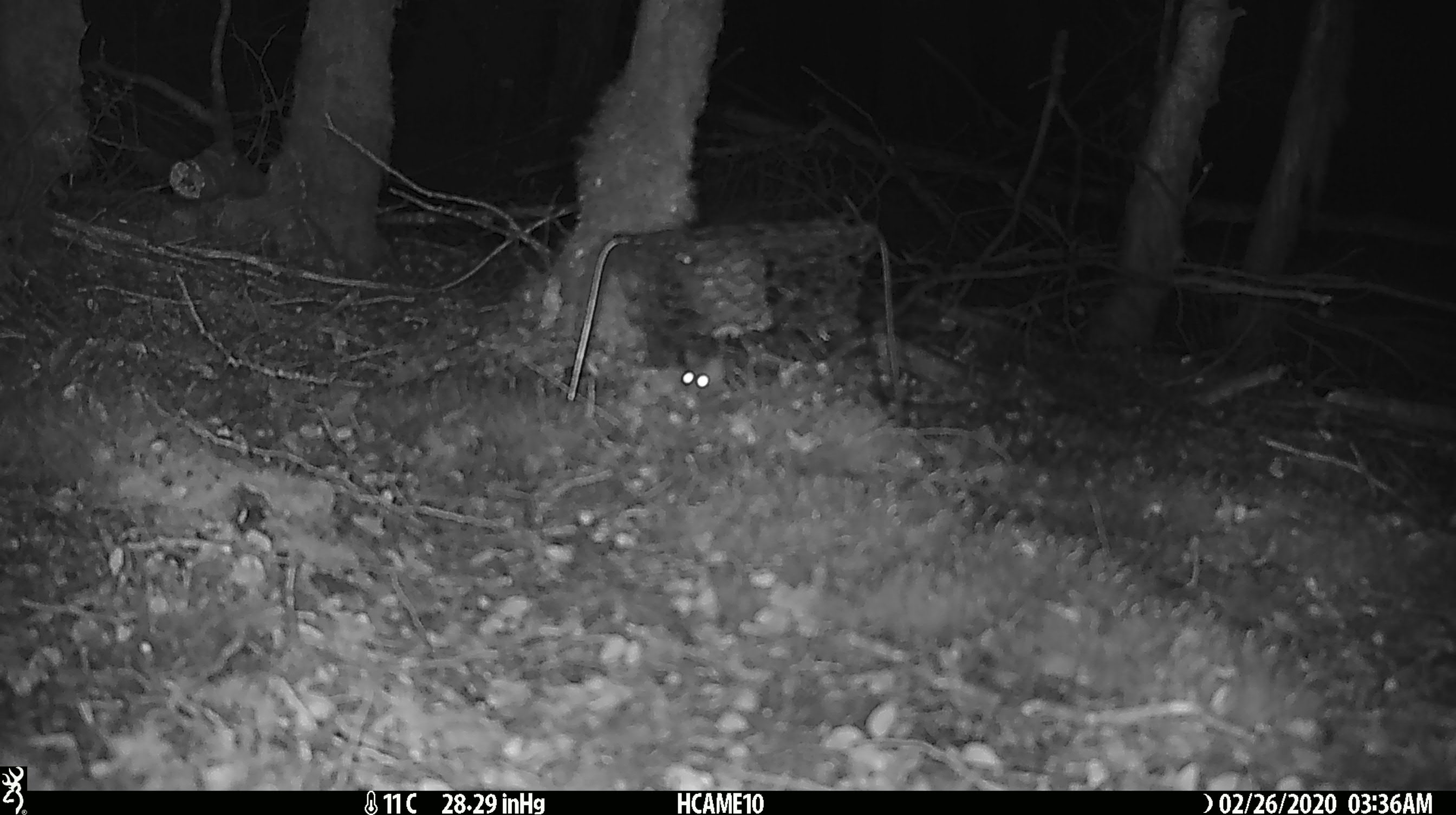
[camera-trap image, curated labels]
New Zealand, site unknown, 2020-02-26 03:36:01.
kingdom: Animalia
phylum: Chordata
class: Mammalia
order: Rodentia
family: Muridae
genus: Mus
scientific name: Mus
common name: mouse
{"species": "mouse (Mus)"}